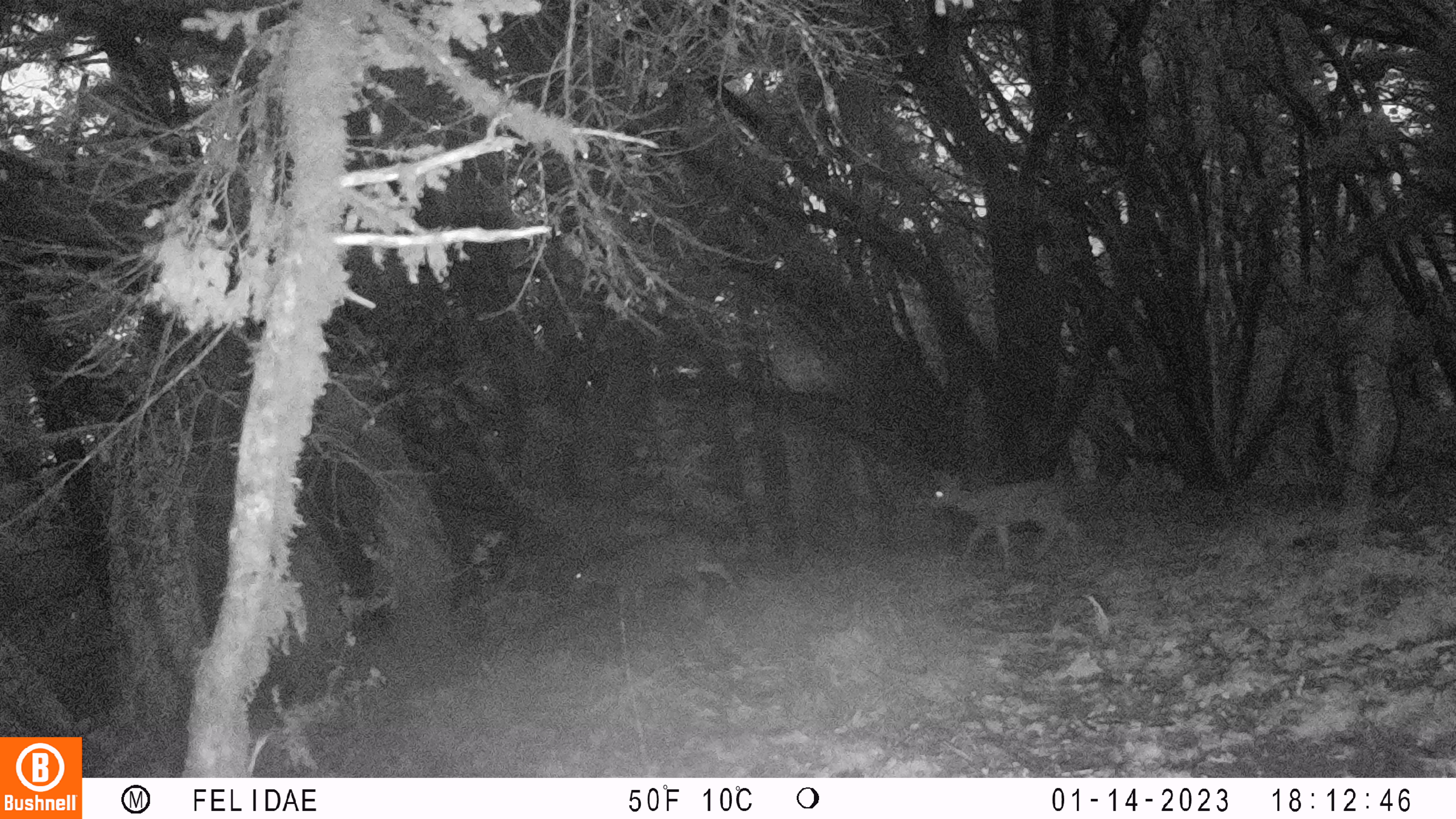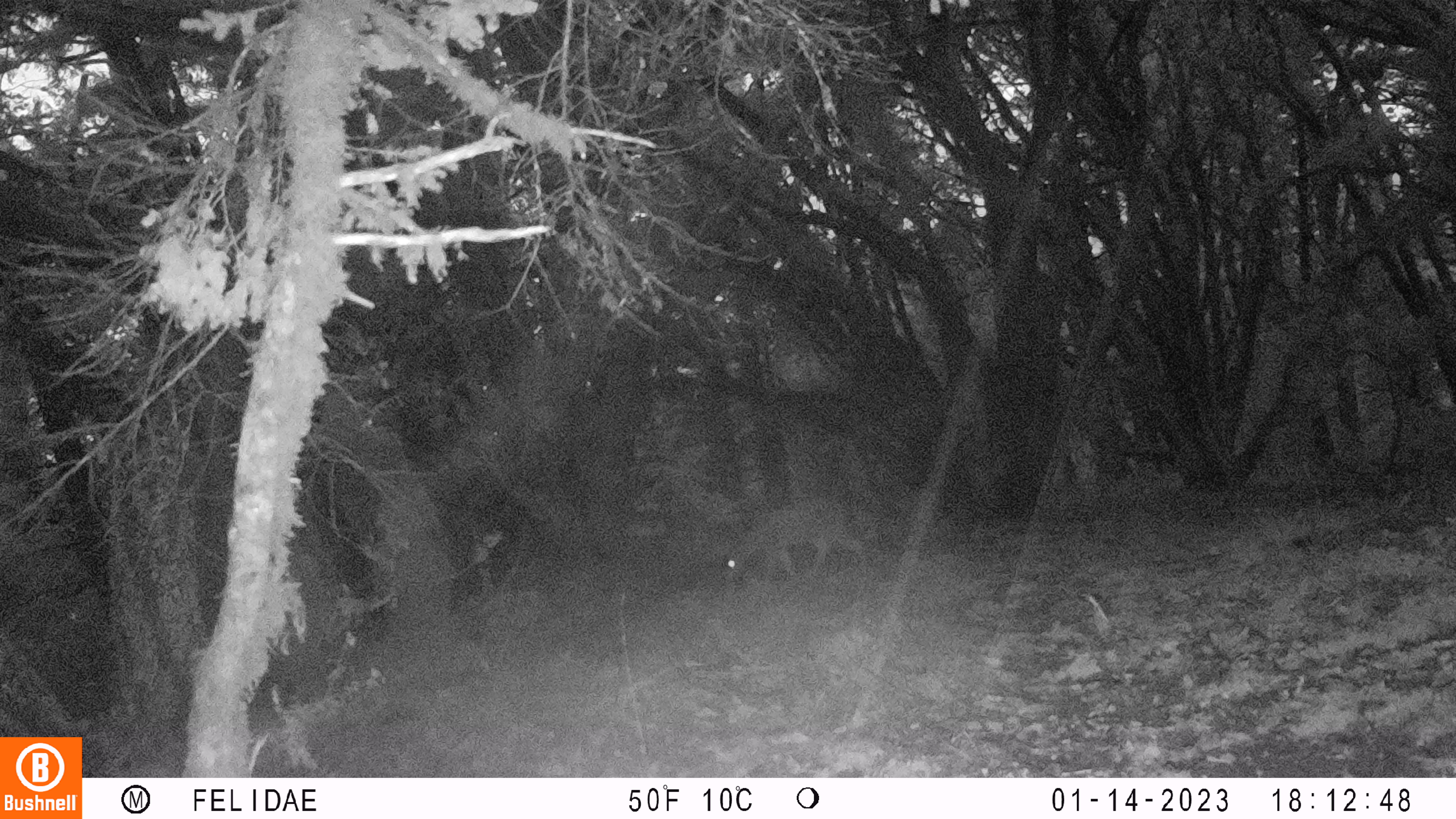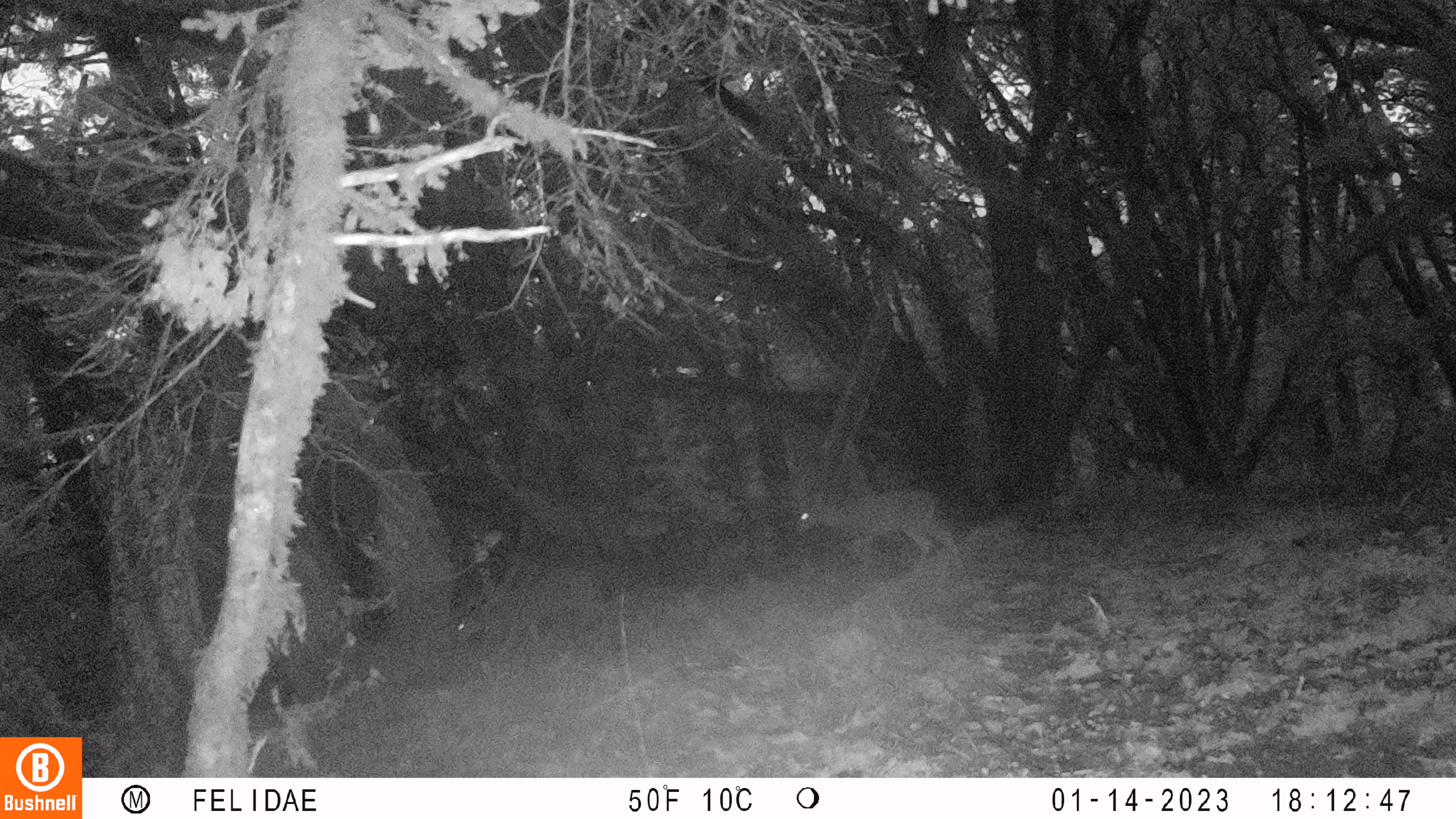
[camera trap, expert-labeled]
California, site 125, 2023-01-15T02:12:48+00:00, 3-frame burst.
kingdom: Animalia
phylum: Chordata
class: Mammalia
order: Artiodactyla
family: Cervidae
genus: Odocoileus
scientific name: Odocoileus hemionus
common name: mule deer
Mule deer (Odocoileus hemionus).